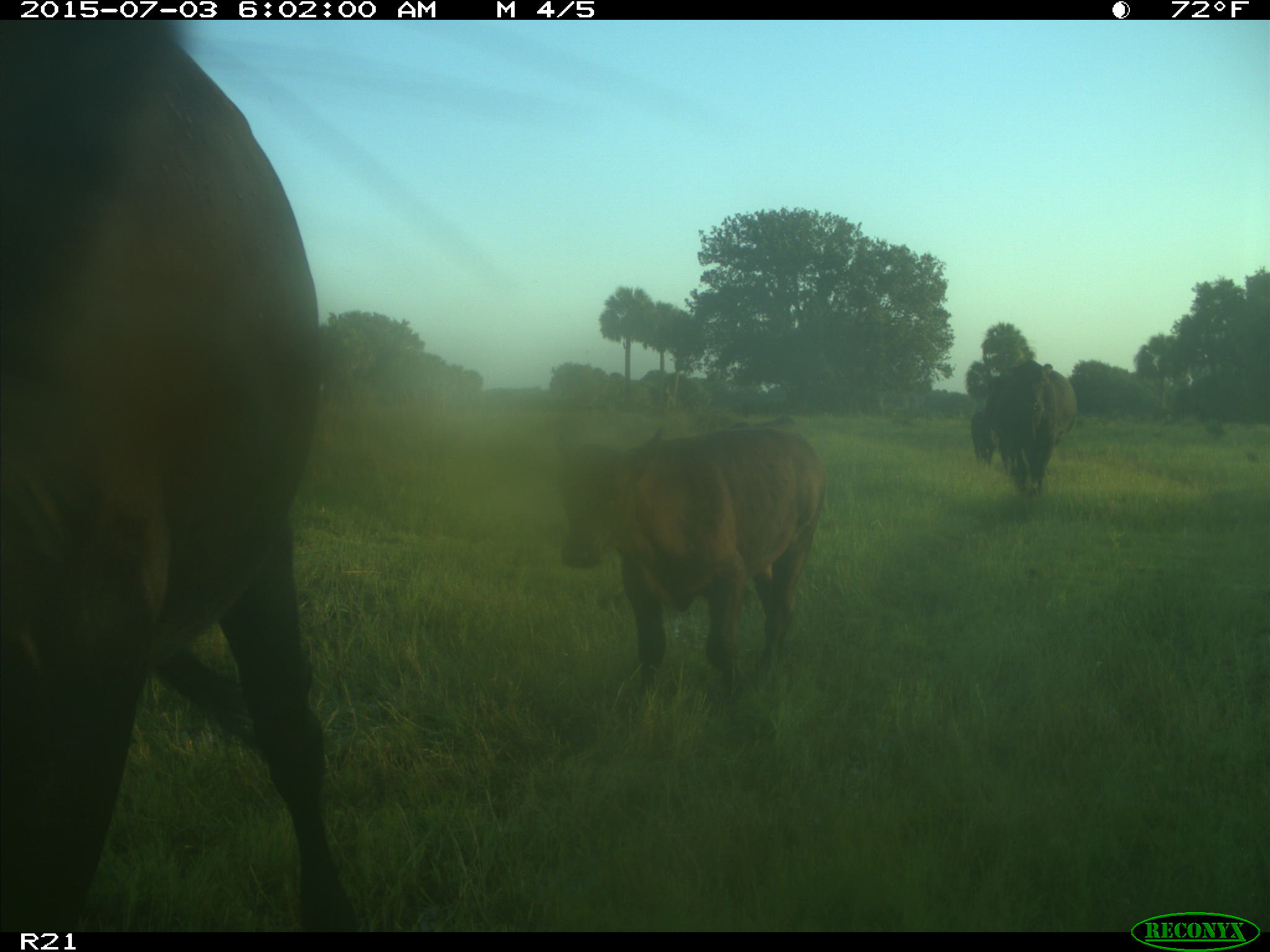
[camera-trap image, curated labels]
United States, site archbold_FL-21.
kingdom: Animalia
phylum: Chordata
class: Mammalia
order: Artiodactyla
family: Bovidae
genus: Bos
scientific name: Bos taurus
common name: domestic cow